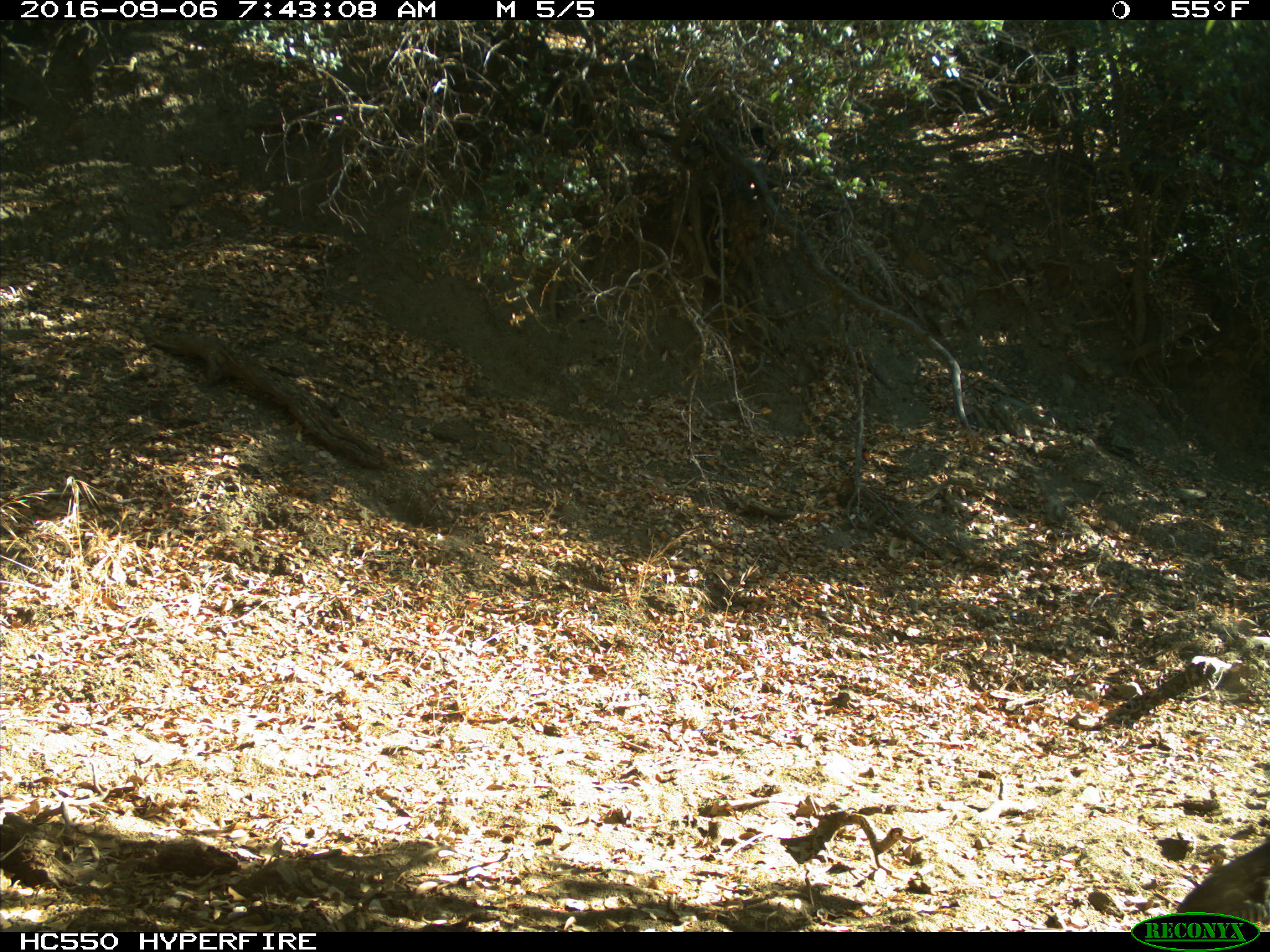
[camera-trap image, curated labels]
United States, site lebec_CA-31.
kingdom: Animalia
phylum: Chordata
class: Aves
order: Galliformes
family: Odontophoridae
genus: Callipepla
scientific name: Callipepla californica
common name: california quail